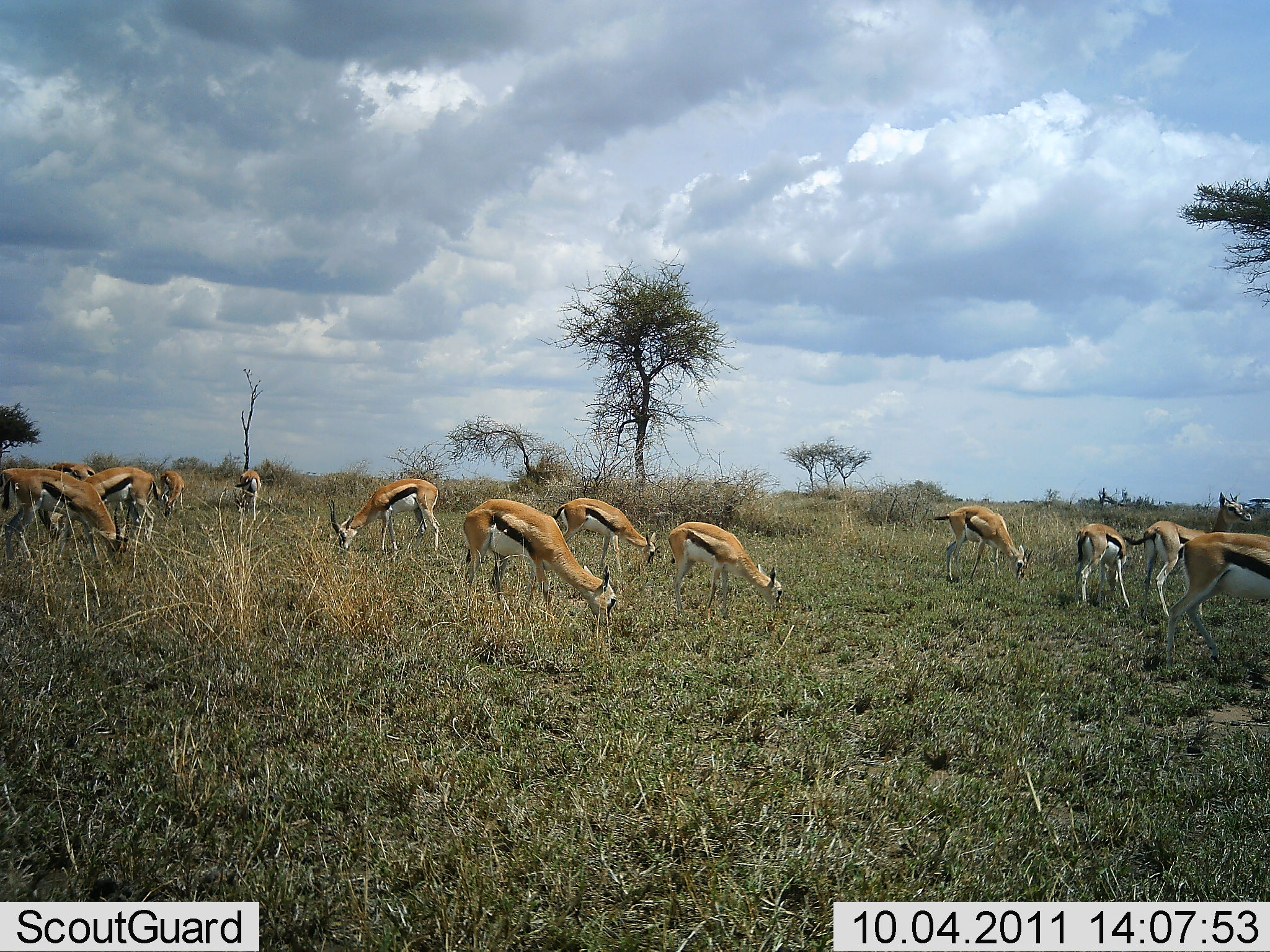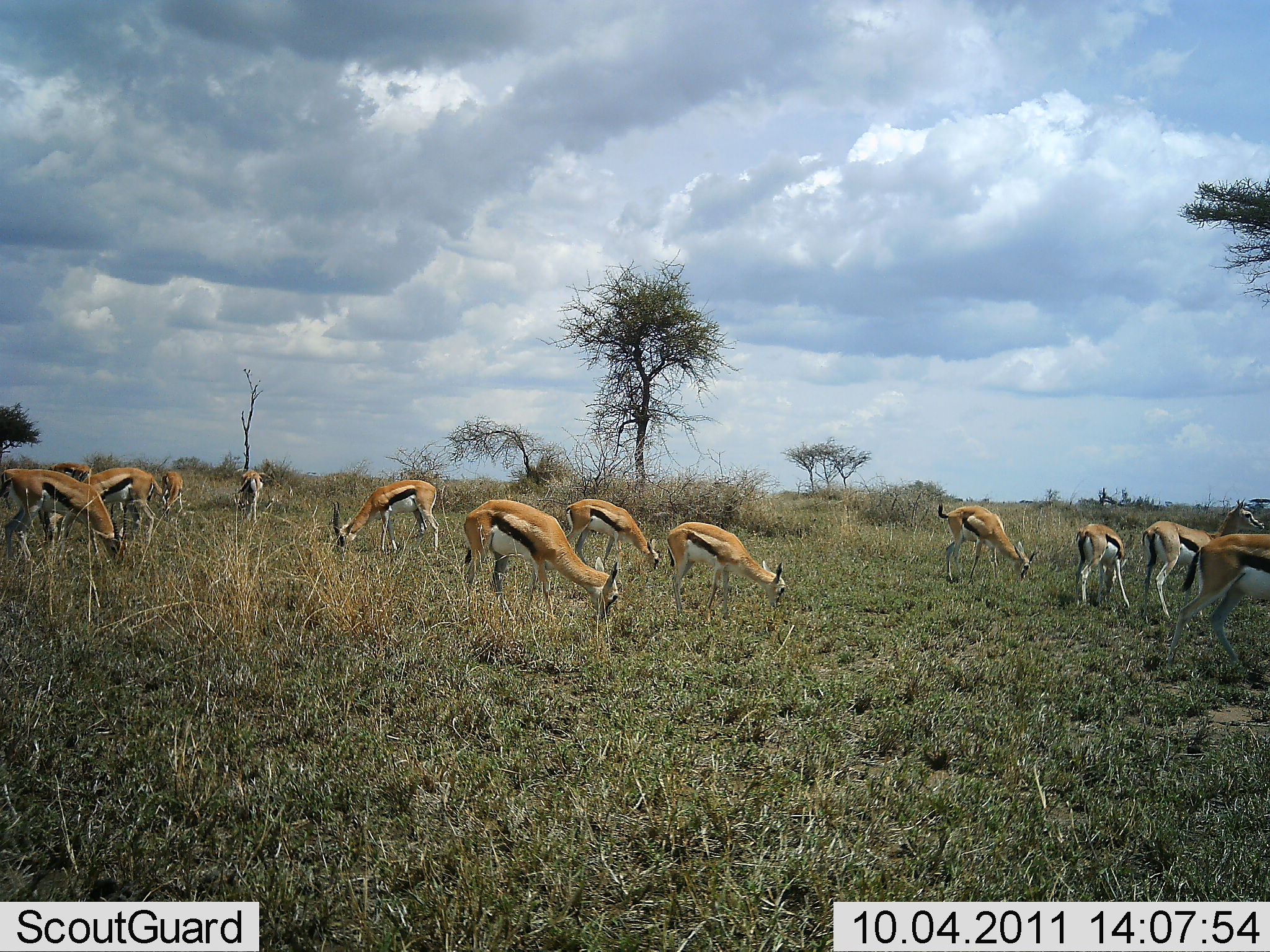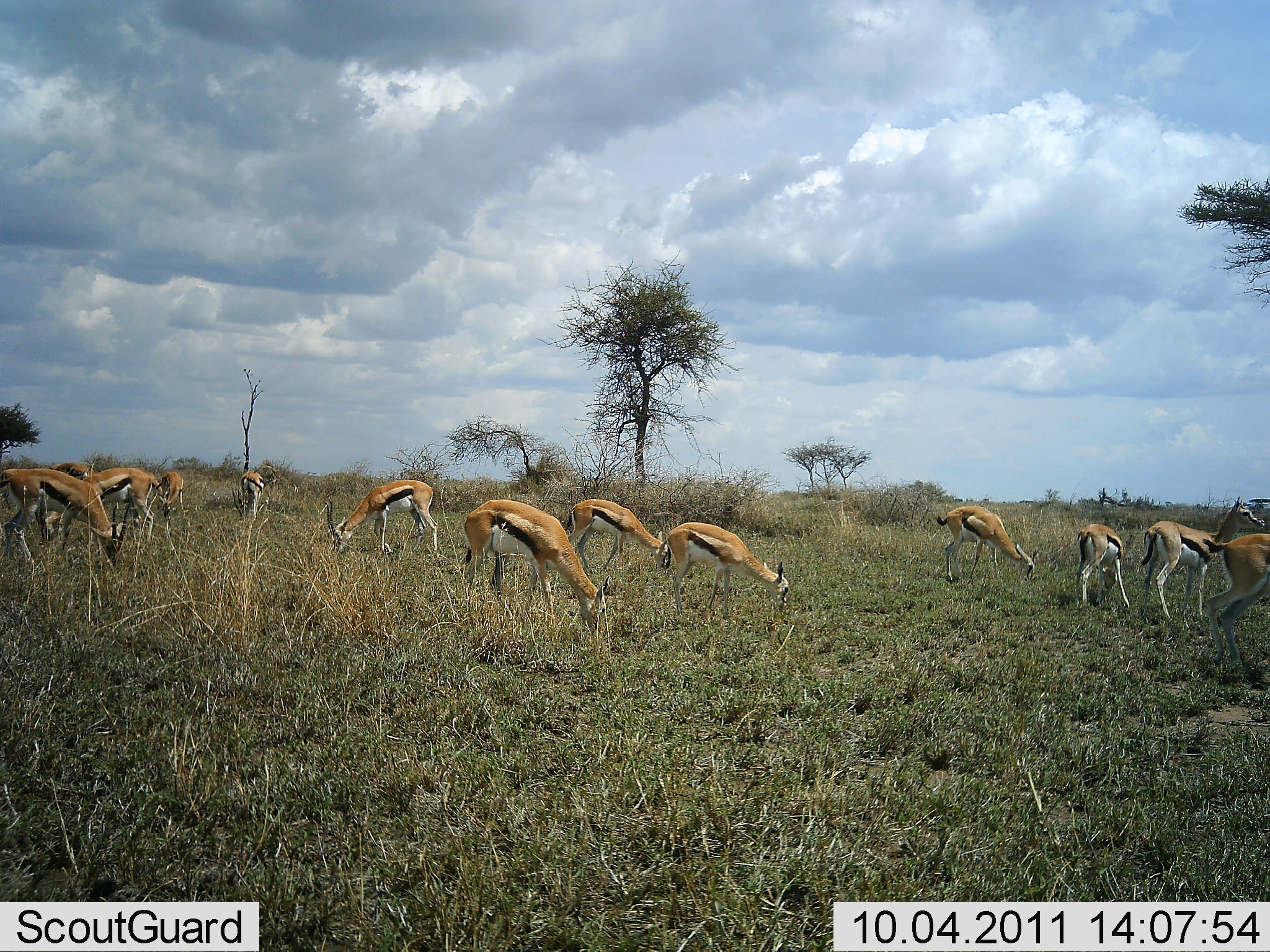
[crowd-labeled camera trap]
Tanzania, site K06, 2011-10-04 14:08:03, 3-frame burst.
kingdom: Animalia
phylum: Chordata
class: Mammalia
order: Artiodactyla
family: Bovidae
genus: Eudorcas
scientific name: Eudorcas thomsonii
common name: thomson's gazelle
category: gazellethomsons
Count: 11-50.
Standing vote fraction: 36%.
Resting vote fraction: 0%.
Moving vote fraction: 7%.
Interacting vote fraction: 0%.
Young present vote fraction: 0%.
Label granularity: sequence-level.